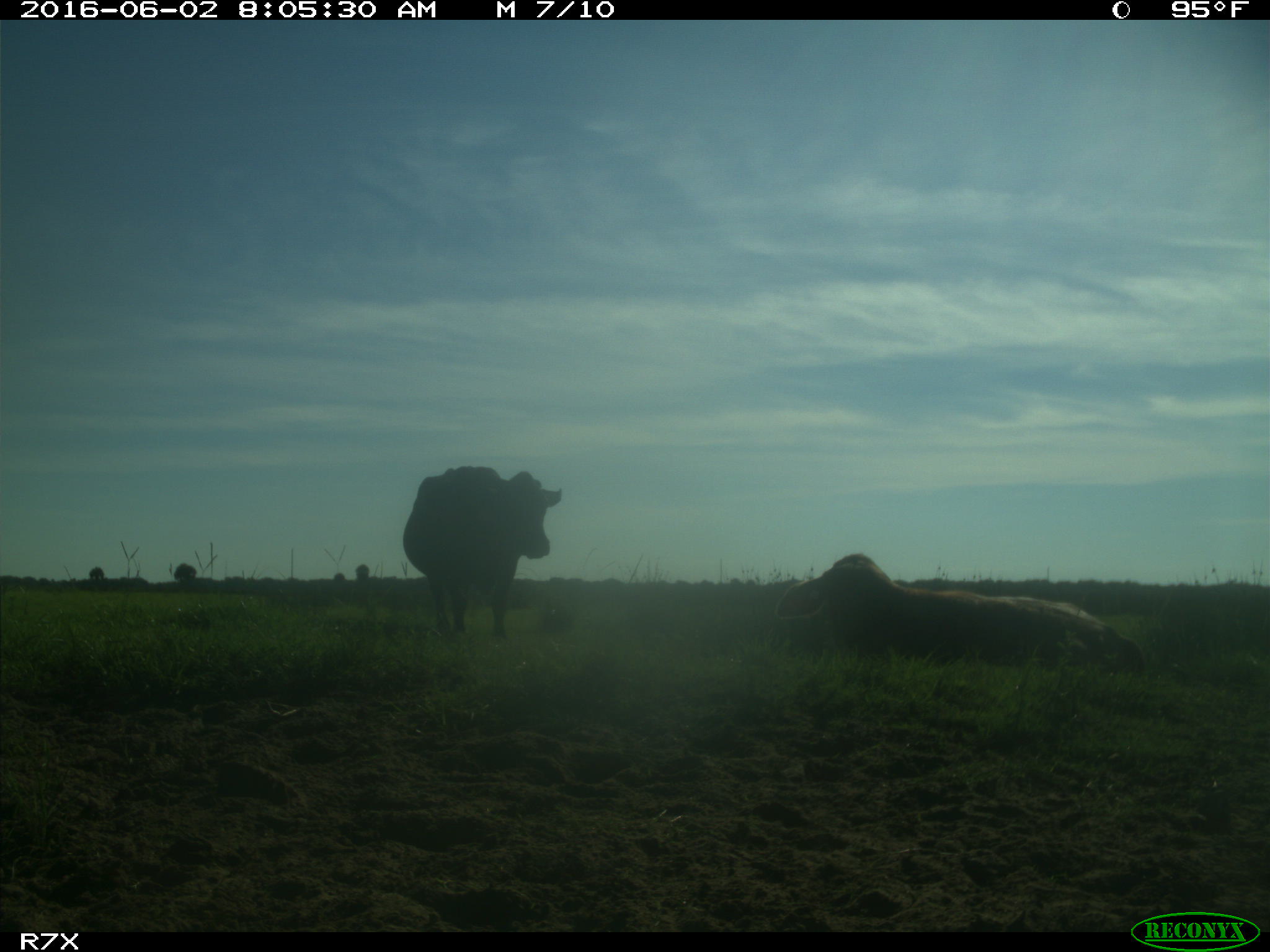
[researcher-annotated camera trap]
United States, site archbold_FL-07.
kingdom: Animalia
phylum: Chordata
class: Mammalia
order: Artiodactyla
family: Bovidae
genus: Bos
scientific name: Bos taurus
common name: domestic cow